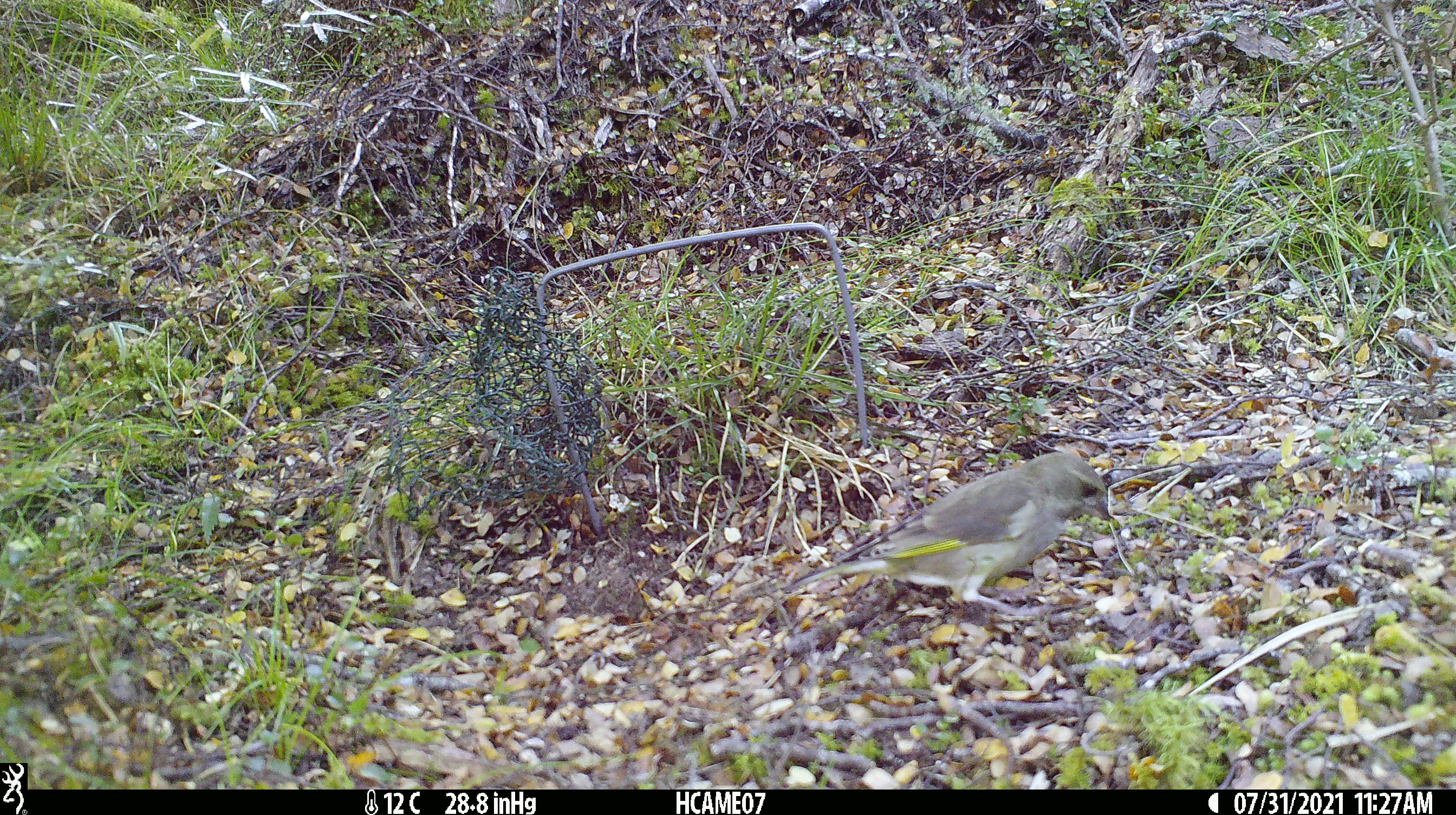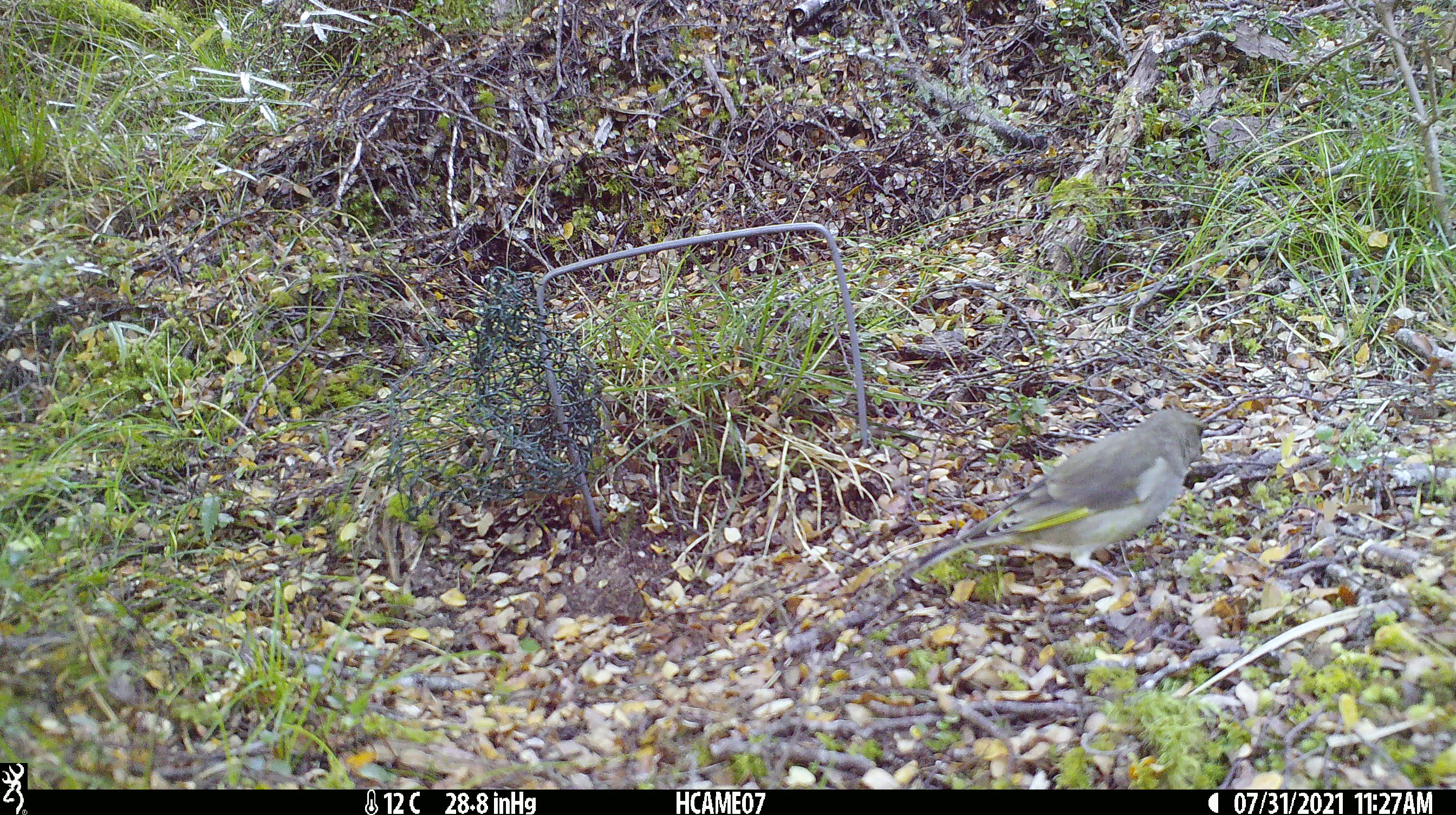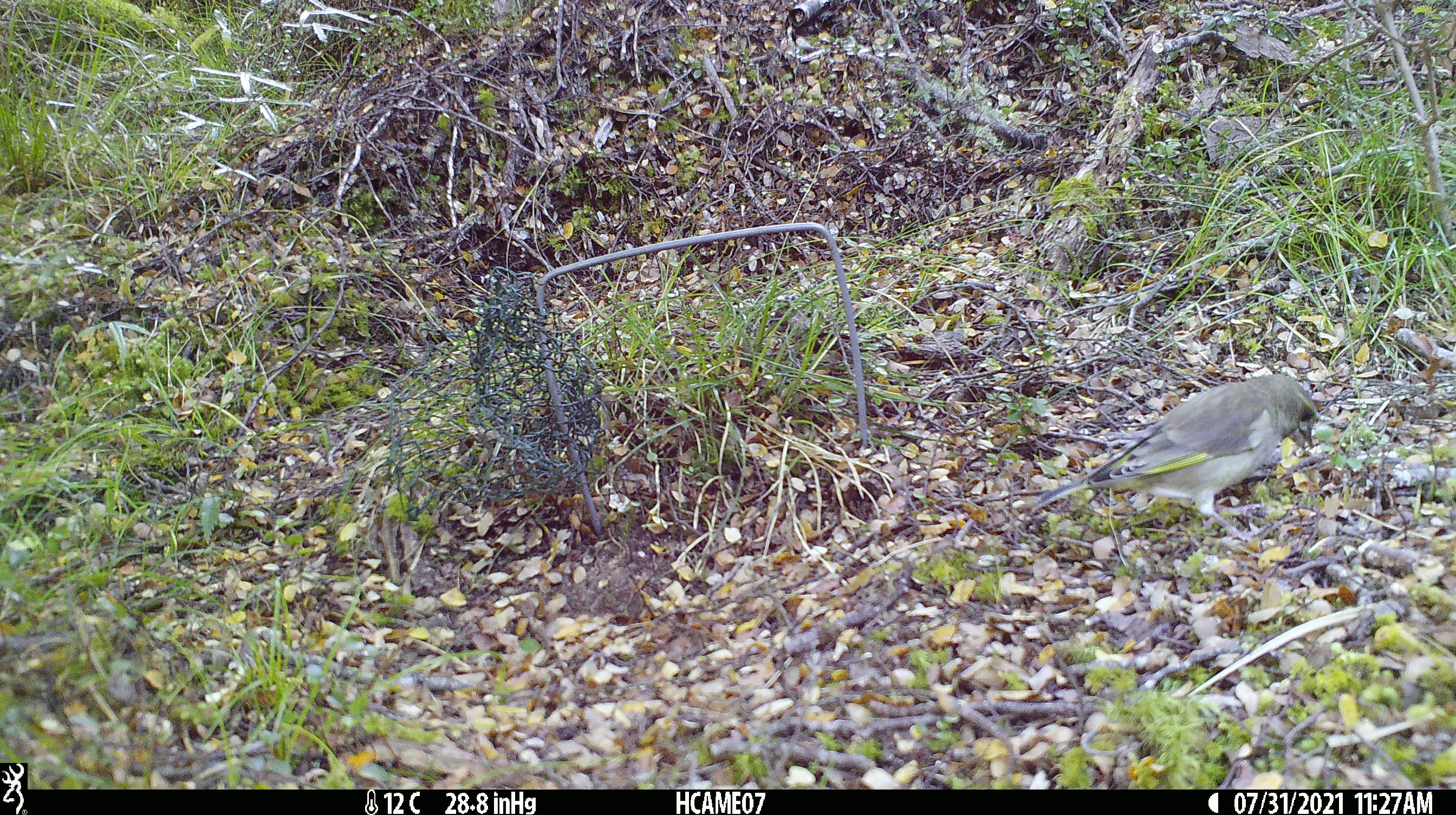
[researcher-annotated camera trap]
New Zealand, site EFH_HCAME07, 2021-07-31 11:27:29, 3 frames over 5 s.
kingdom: Animalia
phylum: Chordata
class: Aves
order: Passeriformes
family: Fringillidae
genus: Chloris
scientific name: Chloris chloris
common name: greenfinch